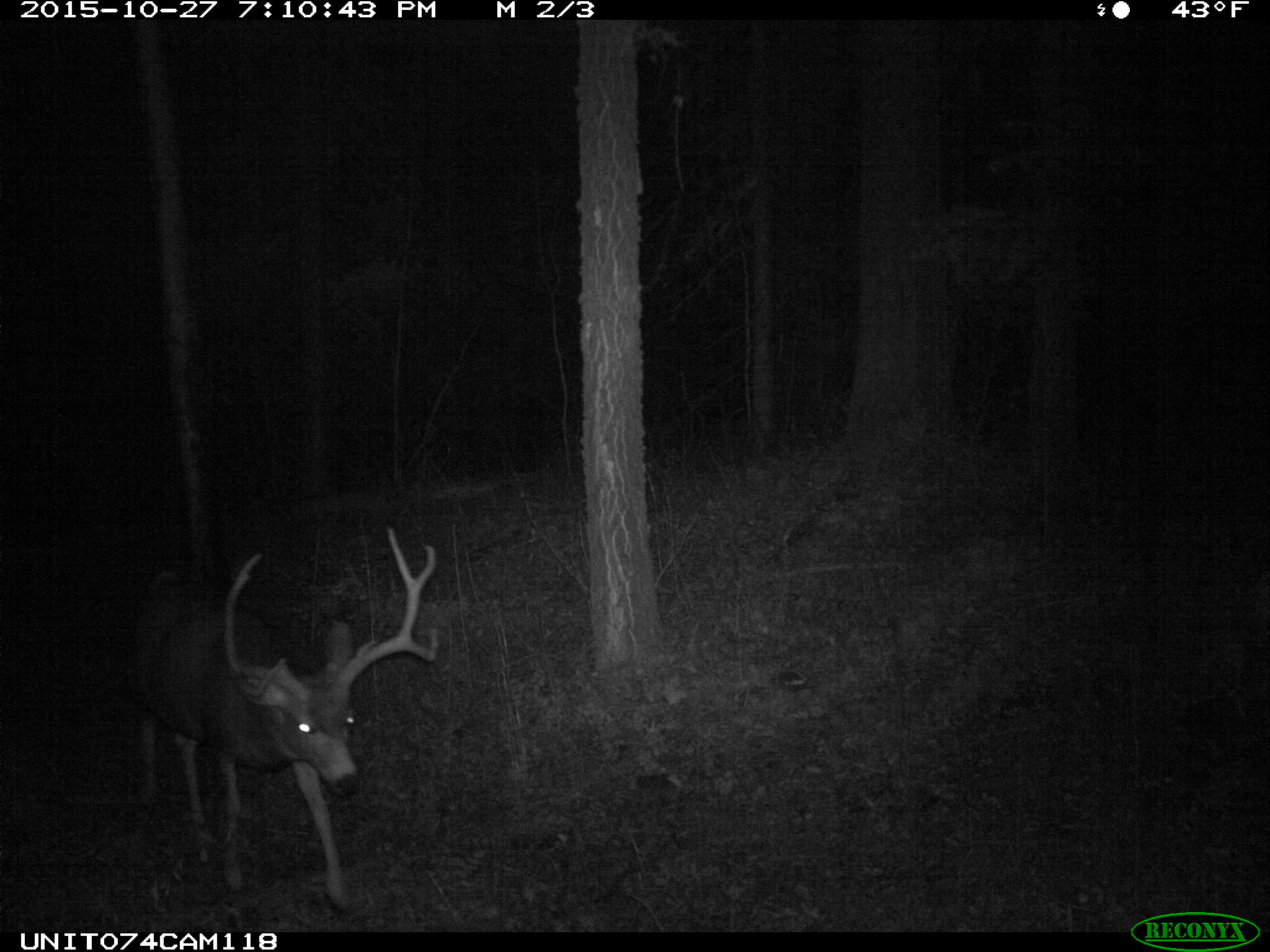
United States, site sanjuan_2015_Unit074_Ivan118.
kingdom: Animalia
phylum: Chordata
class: Mammalia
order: Artiodactyla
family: Cervidae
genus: Odocoileus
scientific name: Odocoileus hemionus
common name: mule deer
Odocoileus hemionus (mule deer).